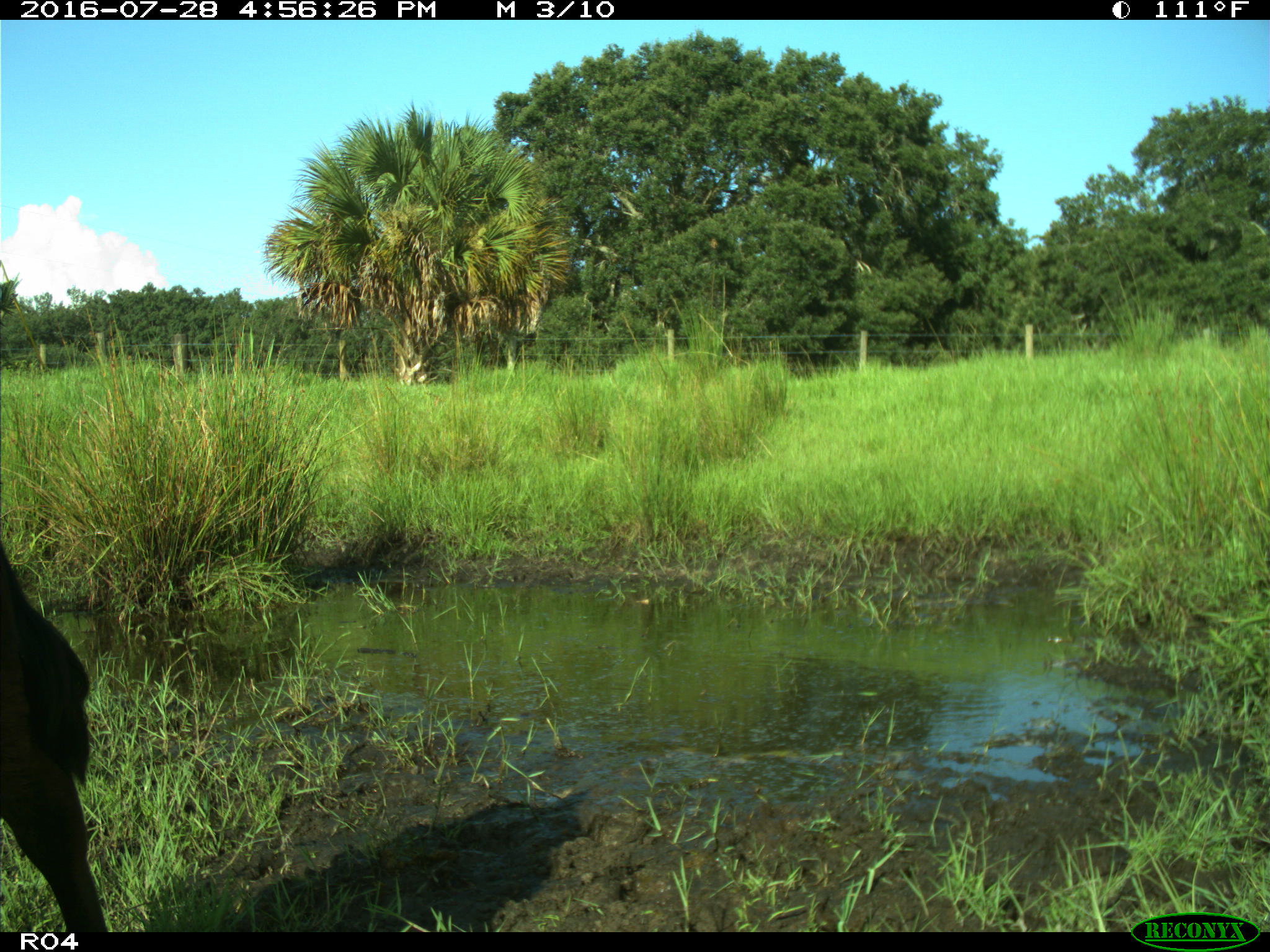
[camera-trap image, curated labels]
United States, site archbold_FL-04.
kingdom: Animalia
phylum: Chordata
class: Mammalia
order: Artiodactyla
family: Bovidae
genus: Bos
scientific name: Bos taurus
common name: domestic cow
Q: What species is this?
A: Bos taurus (domestic cow).